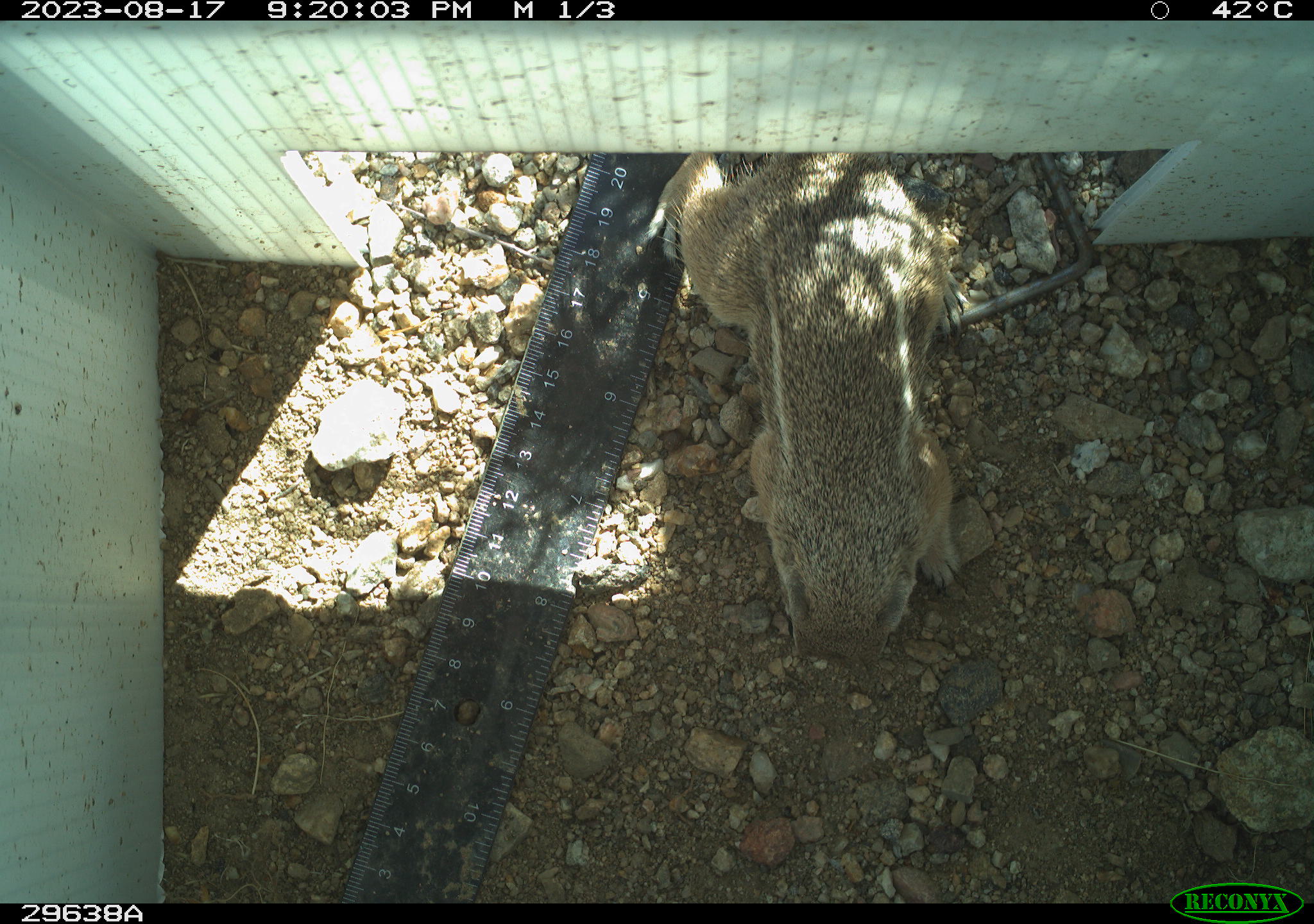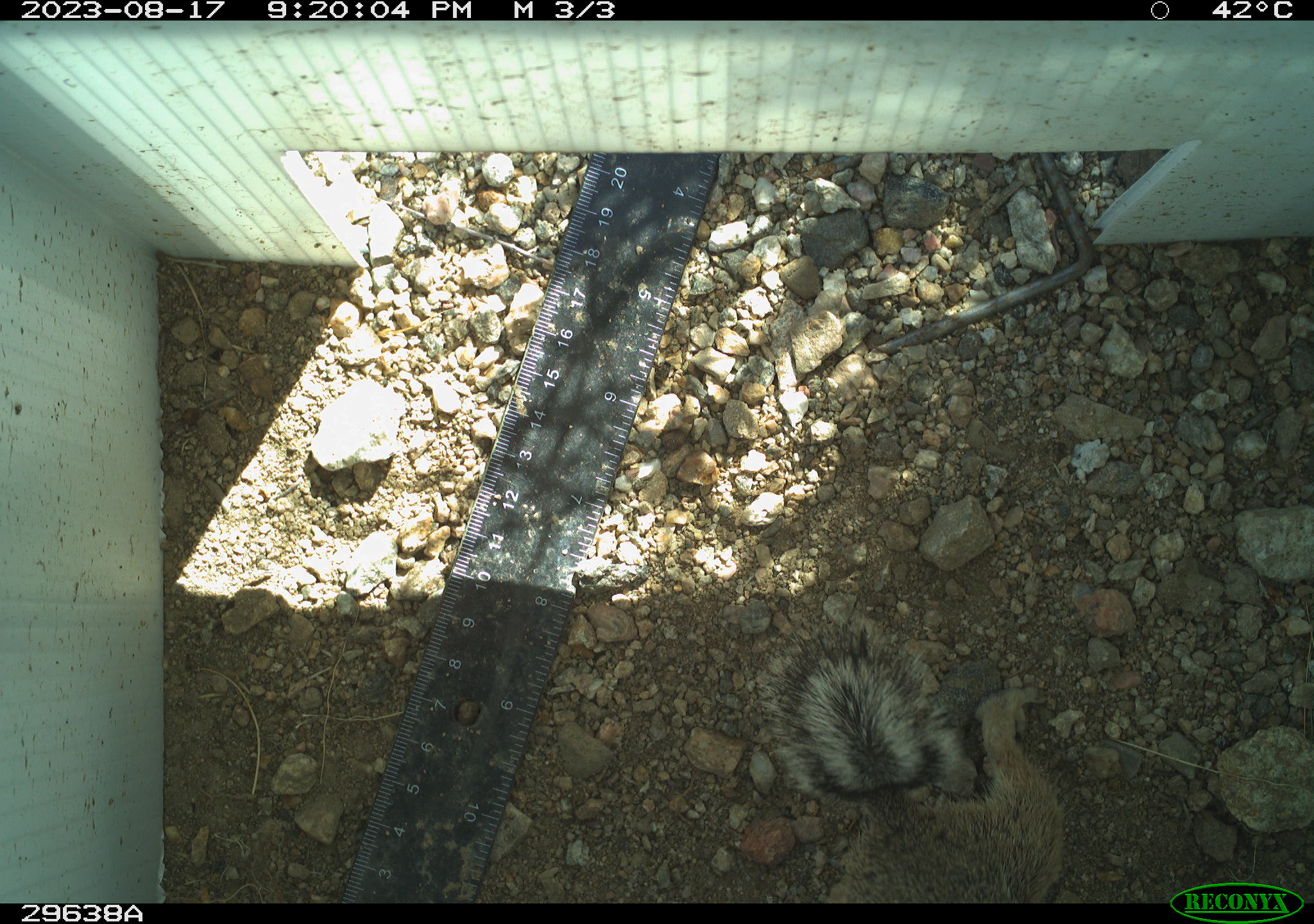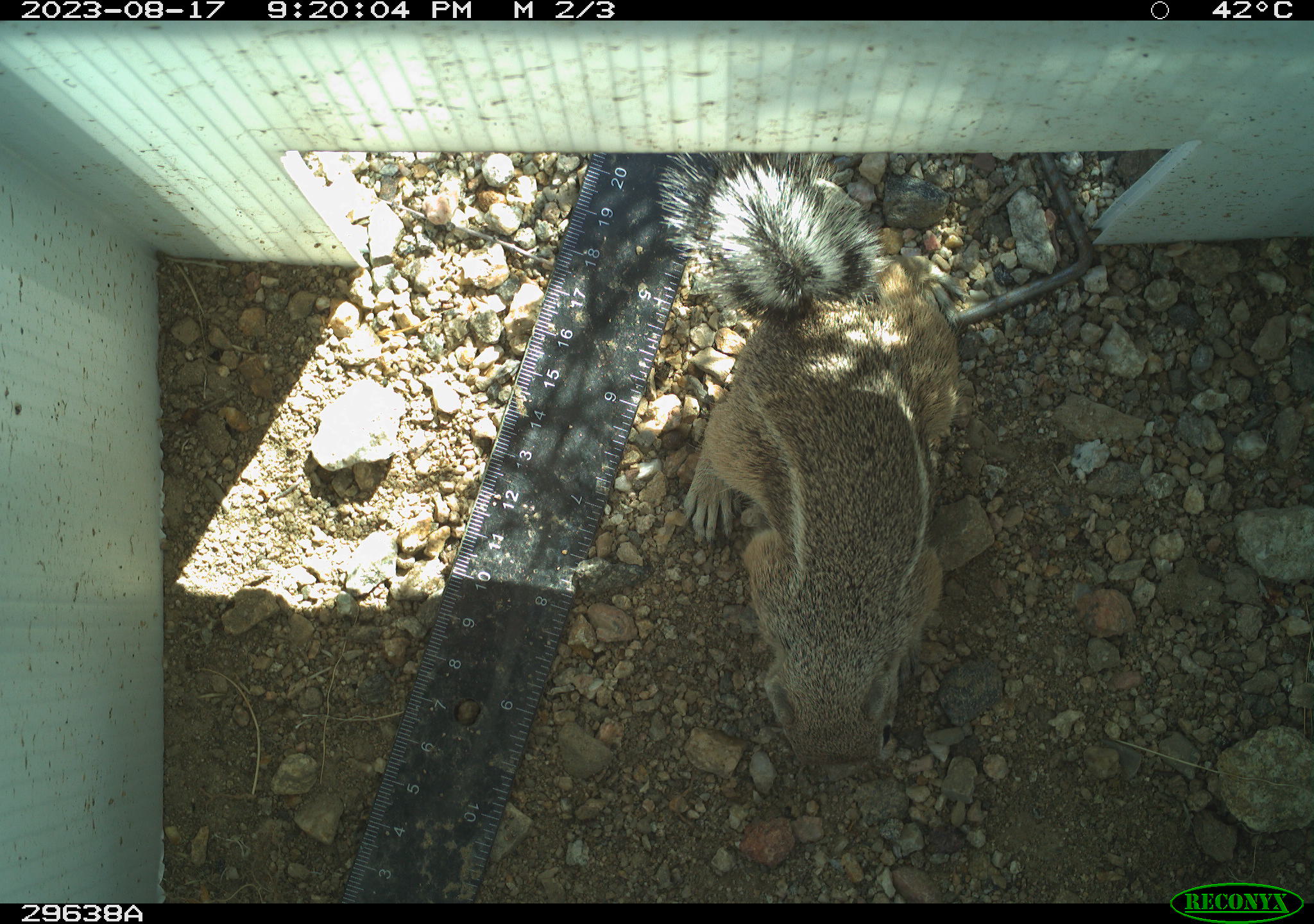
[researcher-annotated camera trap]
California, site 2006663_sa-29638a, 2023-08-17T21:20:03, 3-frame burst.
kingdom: Animalia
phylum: Chordata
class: Mammalia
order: Rodentia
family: Sciuridae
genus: Ammospermophilus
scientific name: Ammospermophilus leucurus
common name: white-tailed antelope squirrel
White-tailed antelope squirrel (Ammospermophilus leucurus).